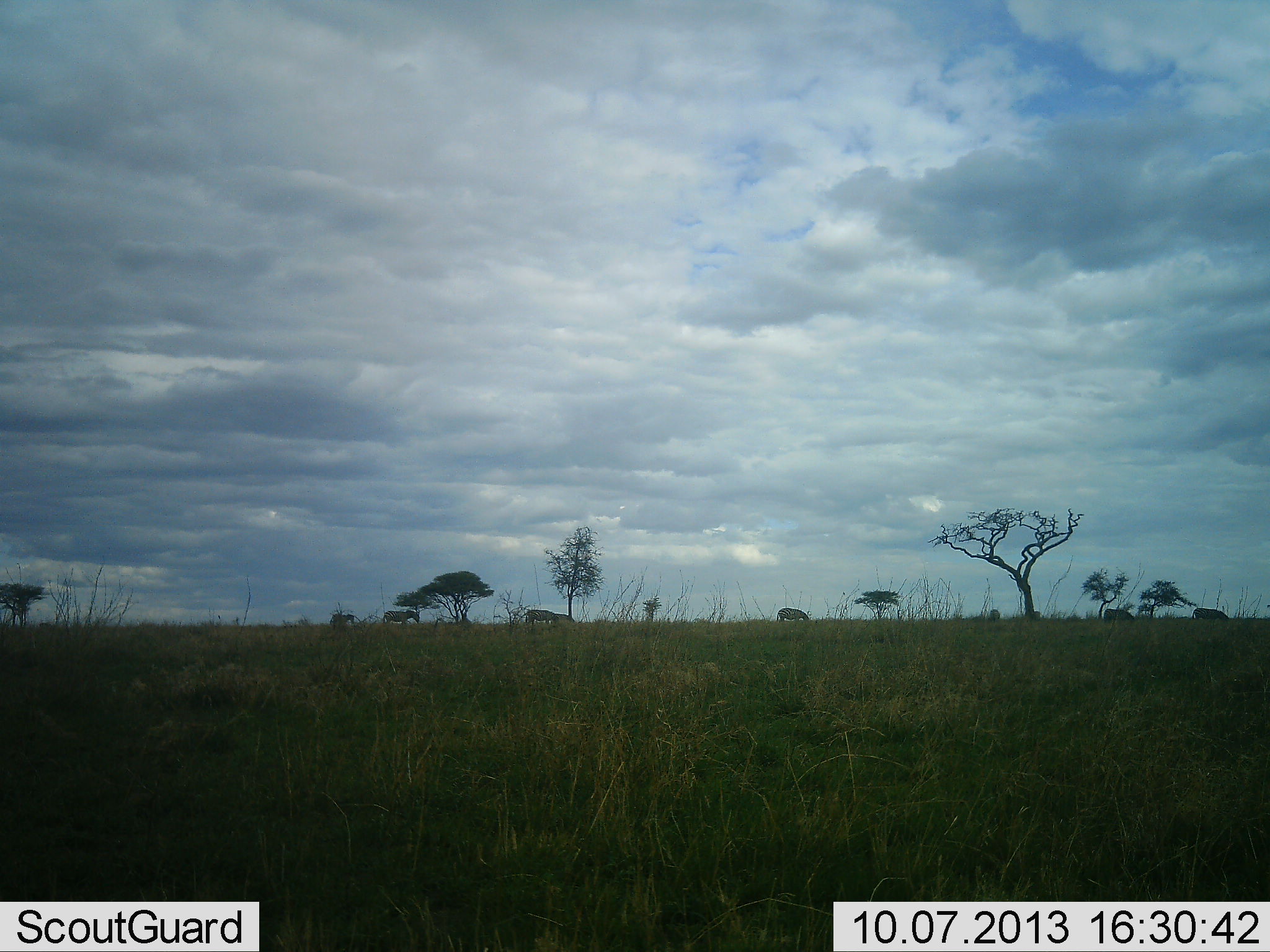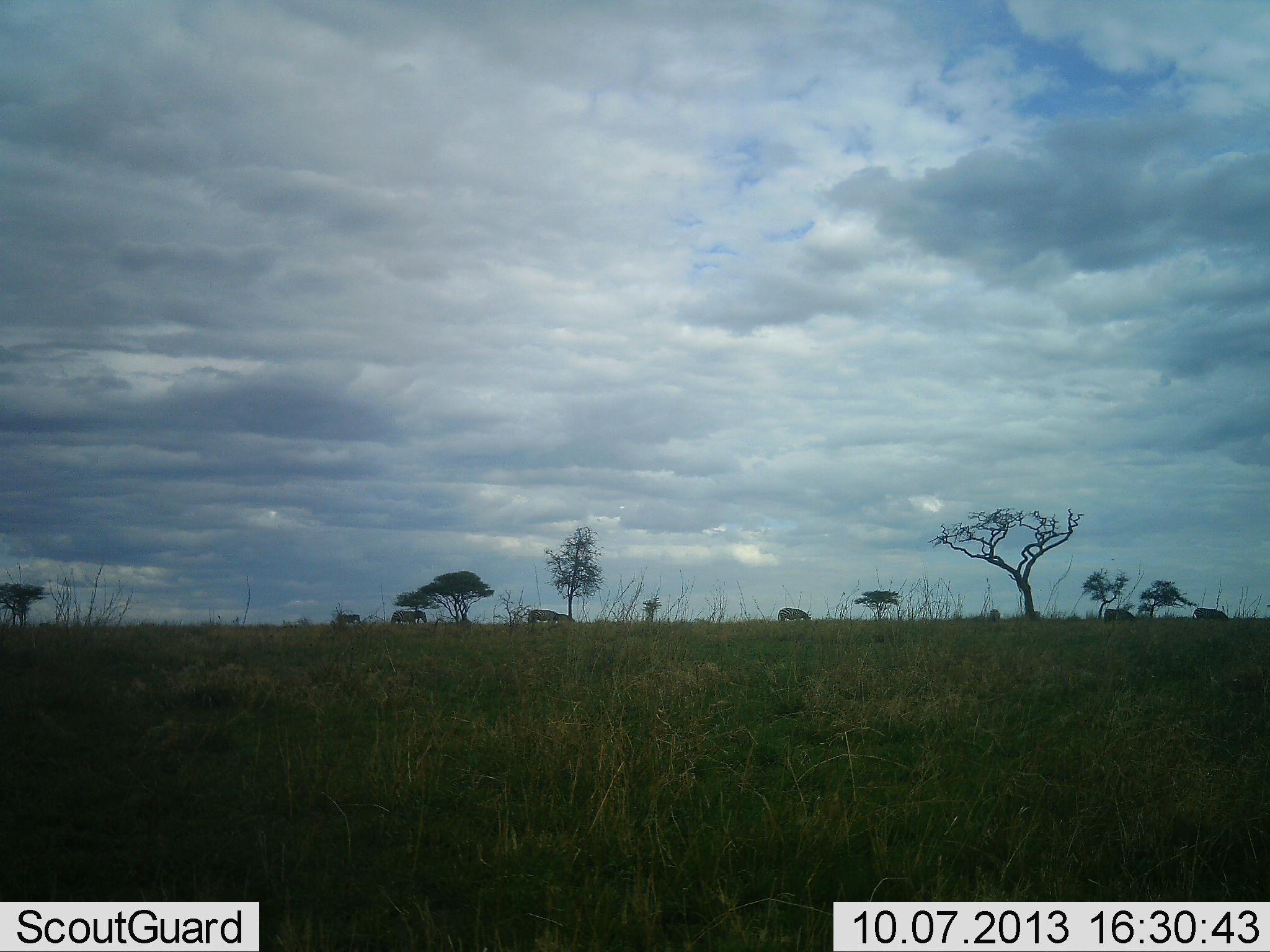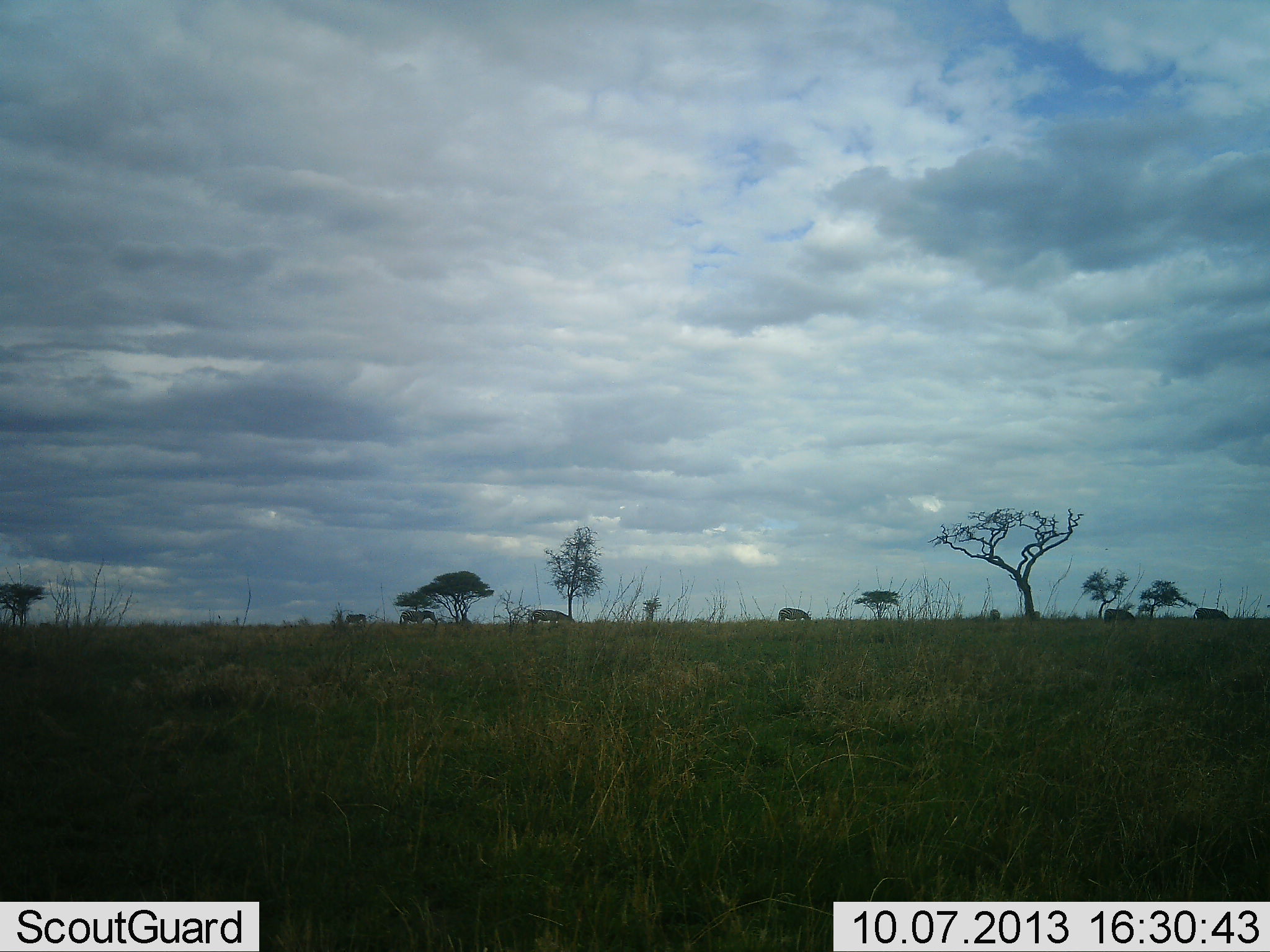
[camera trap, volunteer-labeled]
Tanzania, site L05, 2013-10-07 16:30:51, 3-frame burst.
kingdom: Animalia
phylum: Chordata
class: Mammalia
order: Proboscidea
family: Elephantidae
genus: Loxodonta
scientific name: Loxodonta africana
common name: african bush elephant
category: elephant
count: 6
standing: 50%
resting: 0%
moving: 100%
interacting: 0%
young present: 12%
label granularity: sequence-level